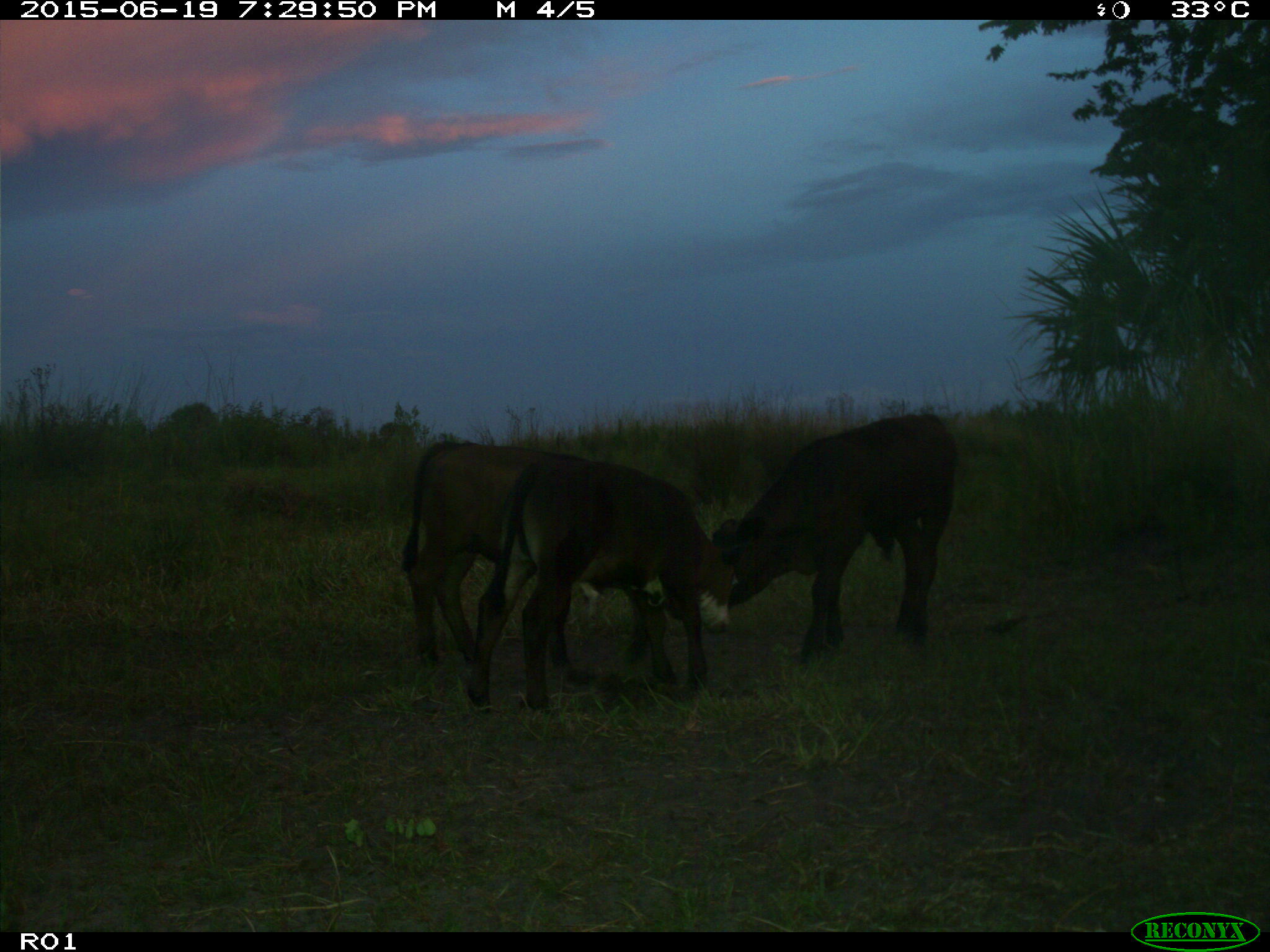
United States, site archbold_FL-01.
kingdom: Animalia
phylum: Chordata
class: Mammalia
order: Artiodactyla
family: Bovidae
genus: Bos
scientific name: Bos taurus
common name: domestic cow